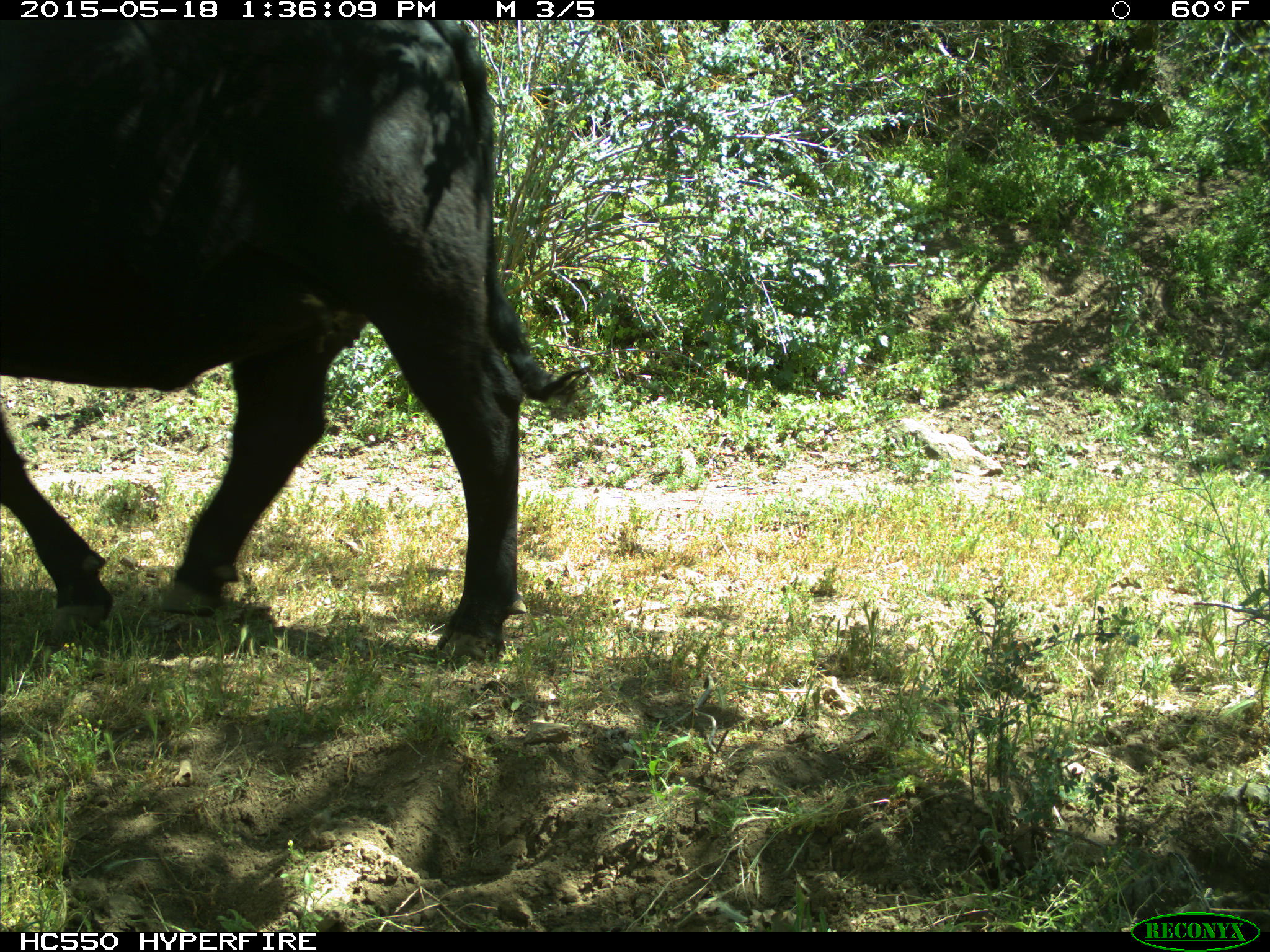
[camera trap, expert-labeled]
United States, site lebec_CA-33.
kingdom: Animalia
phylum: Chordata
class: Mammalia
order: Artiodactyla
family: Bovidae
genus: Bos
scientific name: Bos taurus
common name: domestic cow